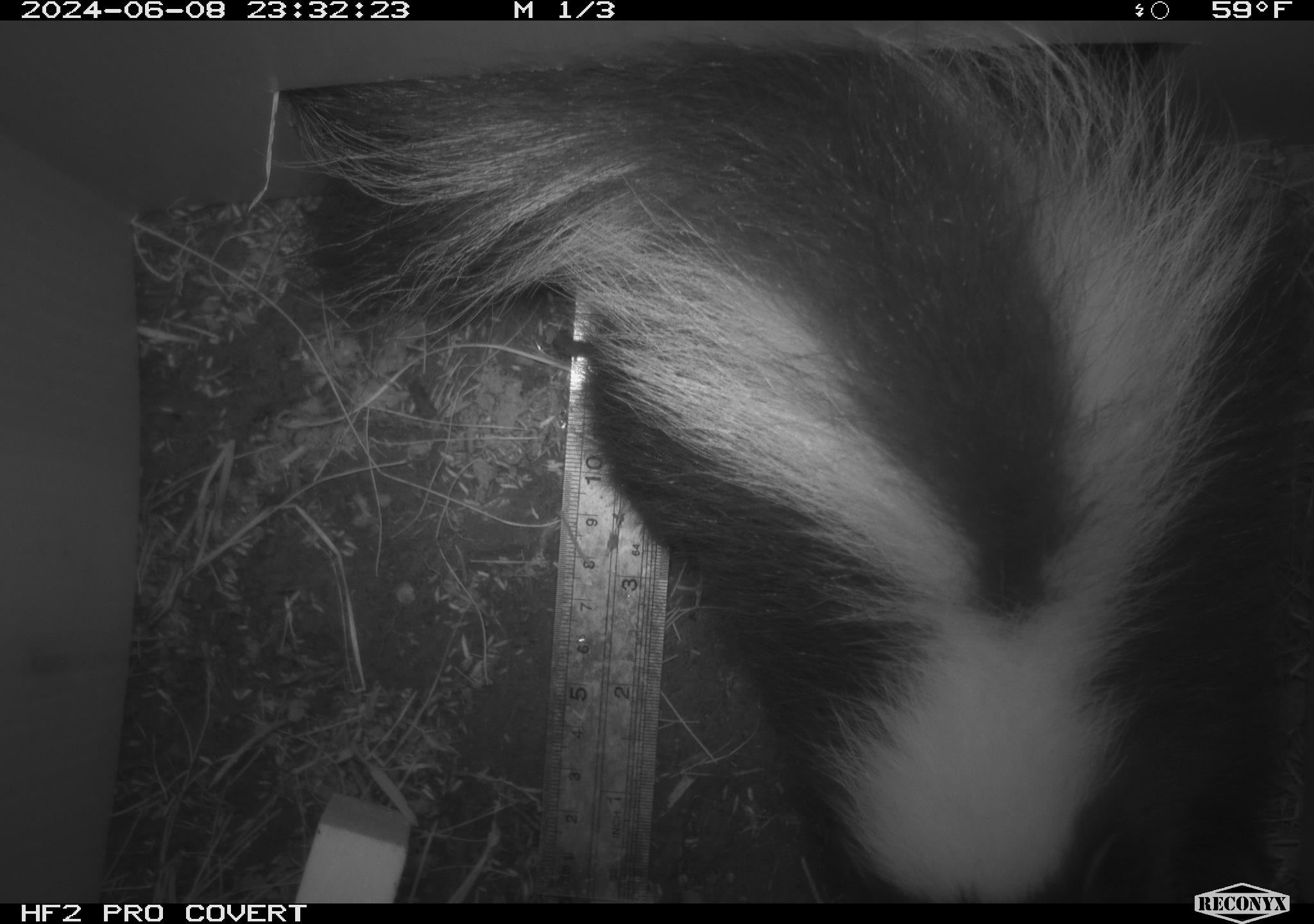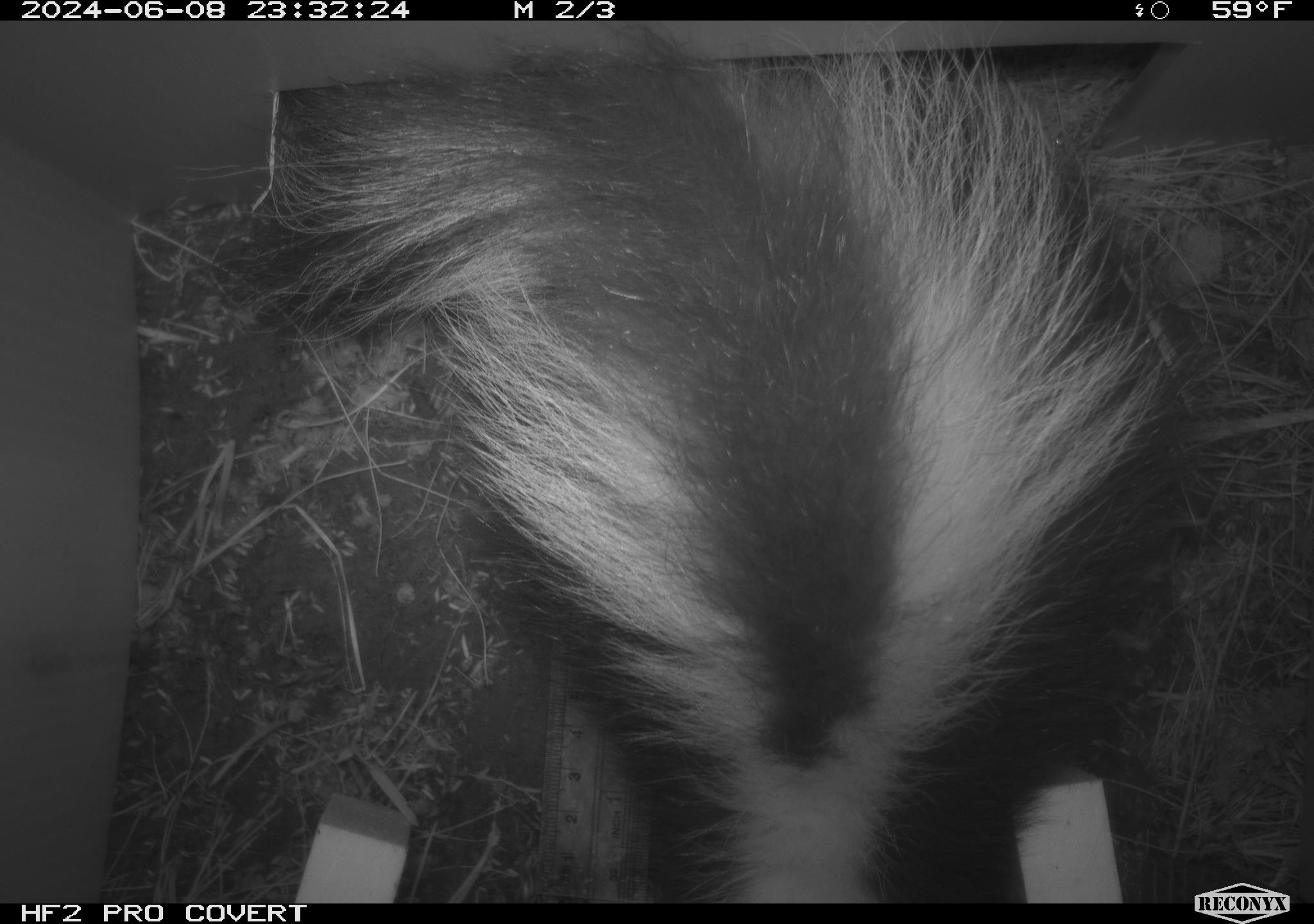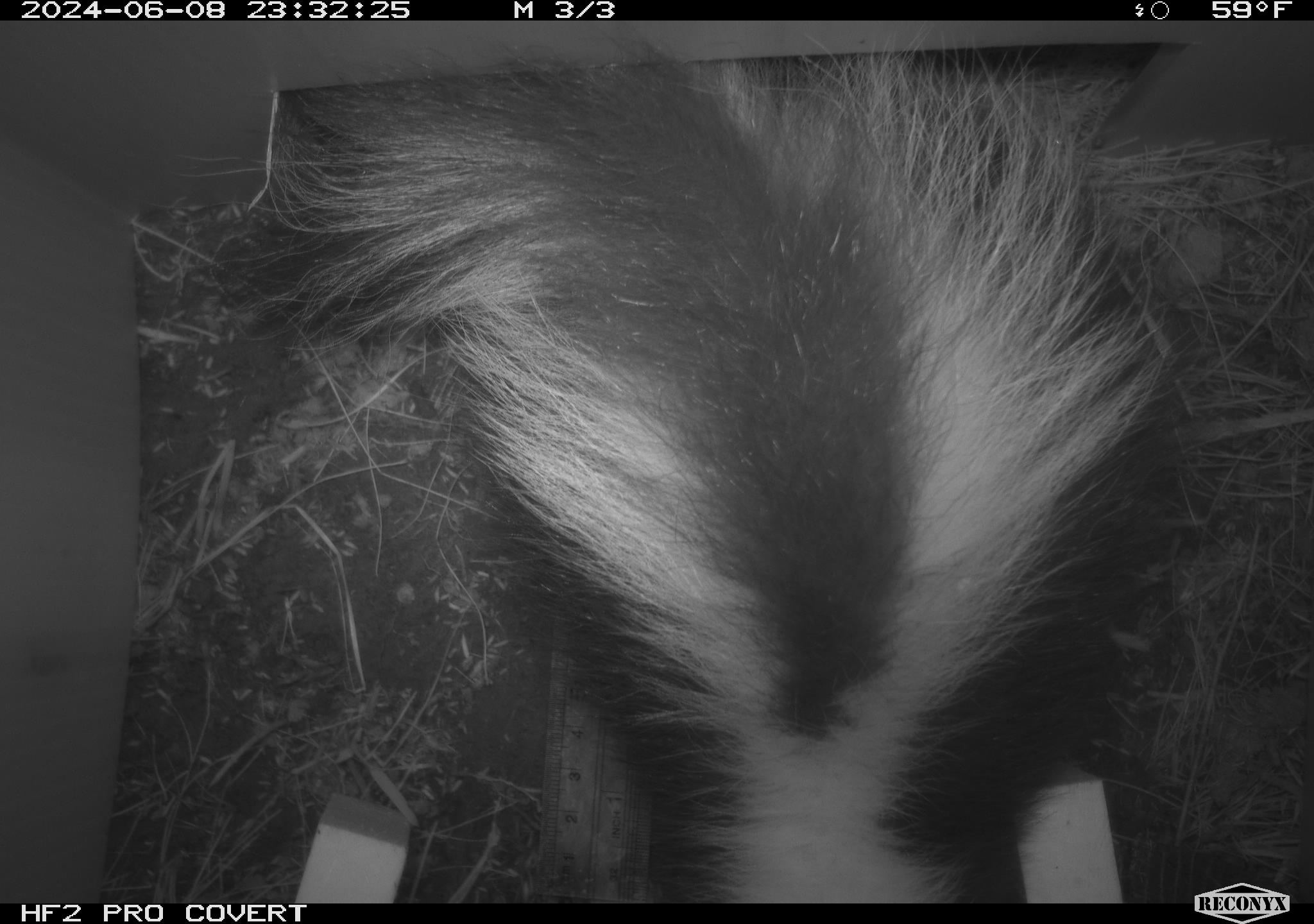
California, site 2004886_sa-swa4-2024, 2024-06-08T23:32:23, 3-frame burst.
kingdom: Animalia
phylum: Chordata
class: Mammalia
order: Carnivora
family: Mephitidae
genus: Mephitis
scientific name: Mephitis mephitis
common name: striped skunk